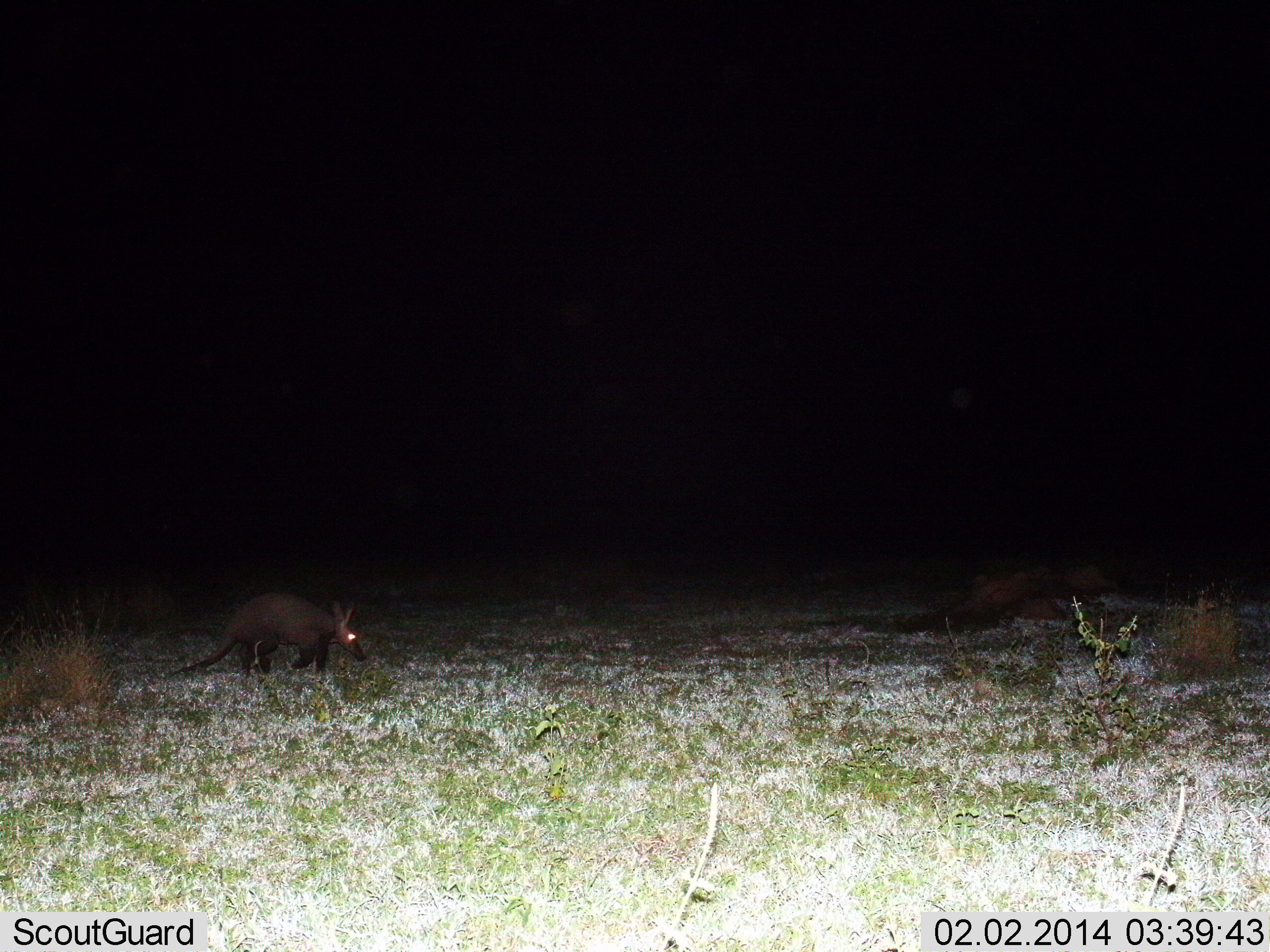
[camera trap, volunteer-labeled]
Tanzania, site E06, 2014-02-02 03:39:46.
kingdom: Animalia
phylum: Chordata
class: Mammalia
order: Tubulidentata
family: Orycteropodidae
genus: Orycteropus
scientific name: Orycteropus afer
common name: aardvark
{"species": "aardvark (Orycteropus afer)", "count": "1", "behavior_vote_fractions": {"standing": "36%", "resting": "0%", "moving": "73%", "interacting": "0%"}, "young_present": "0%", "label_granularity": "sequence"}